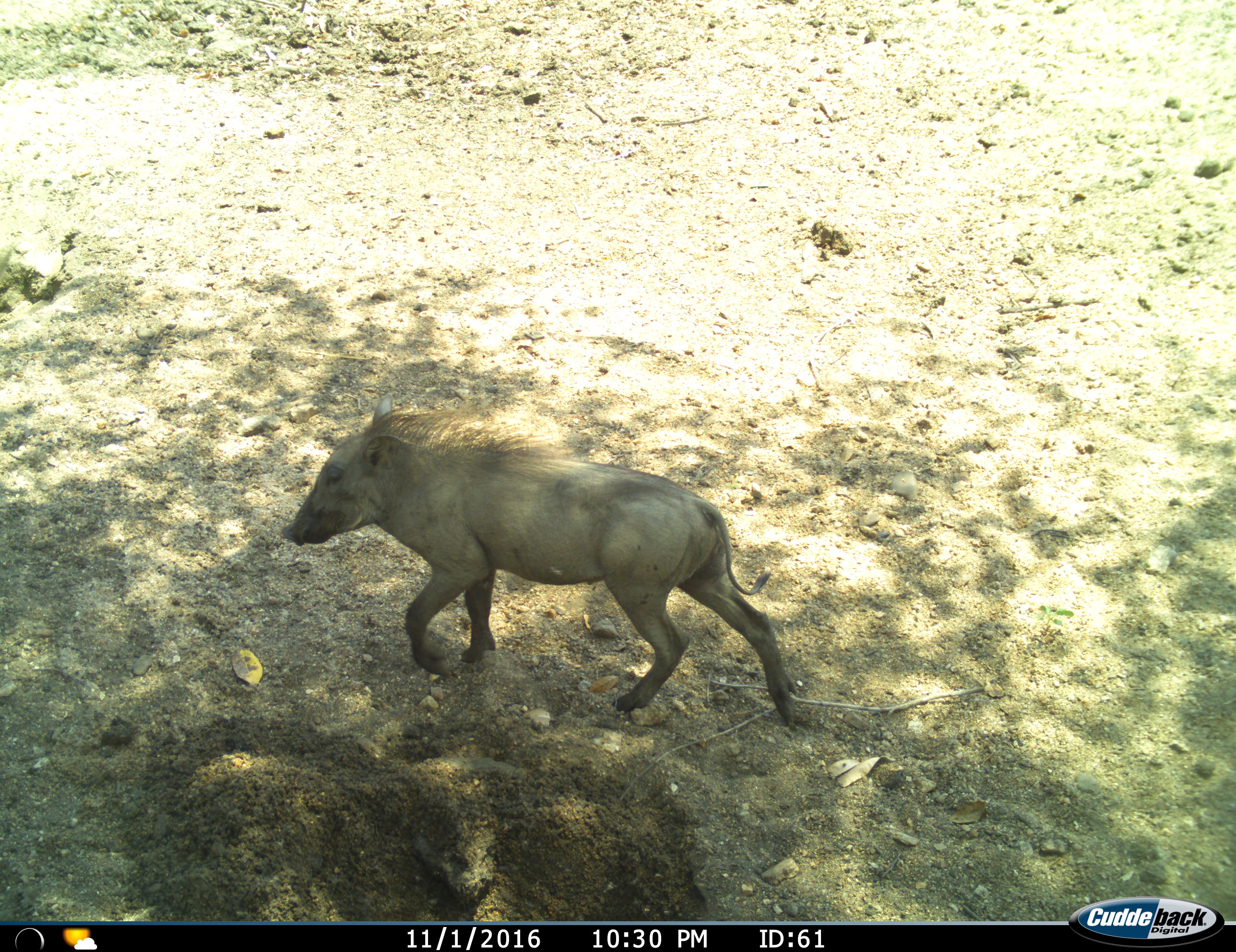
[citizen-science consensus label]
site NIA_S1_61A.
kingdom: Animalia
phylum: Chordata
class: Mammalia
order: Artiodactyla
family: Suidae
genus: Phacochoerus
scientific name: Phacochoerus africanus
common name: warthog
Warthog (Phacochoerus africanus), count 1. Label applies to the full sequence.